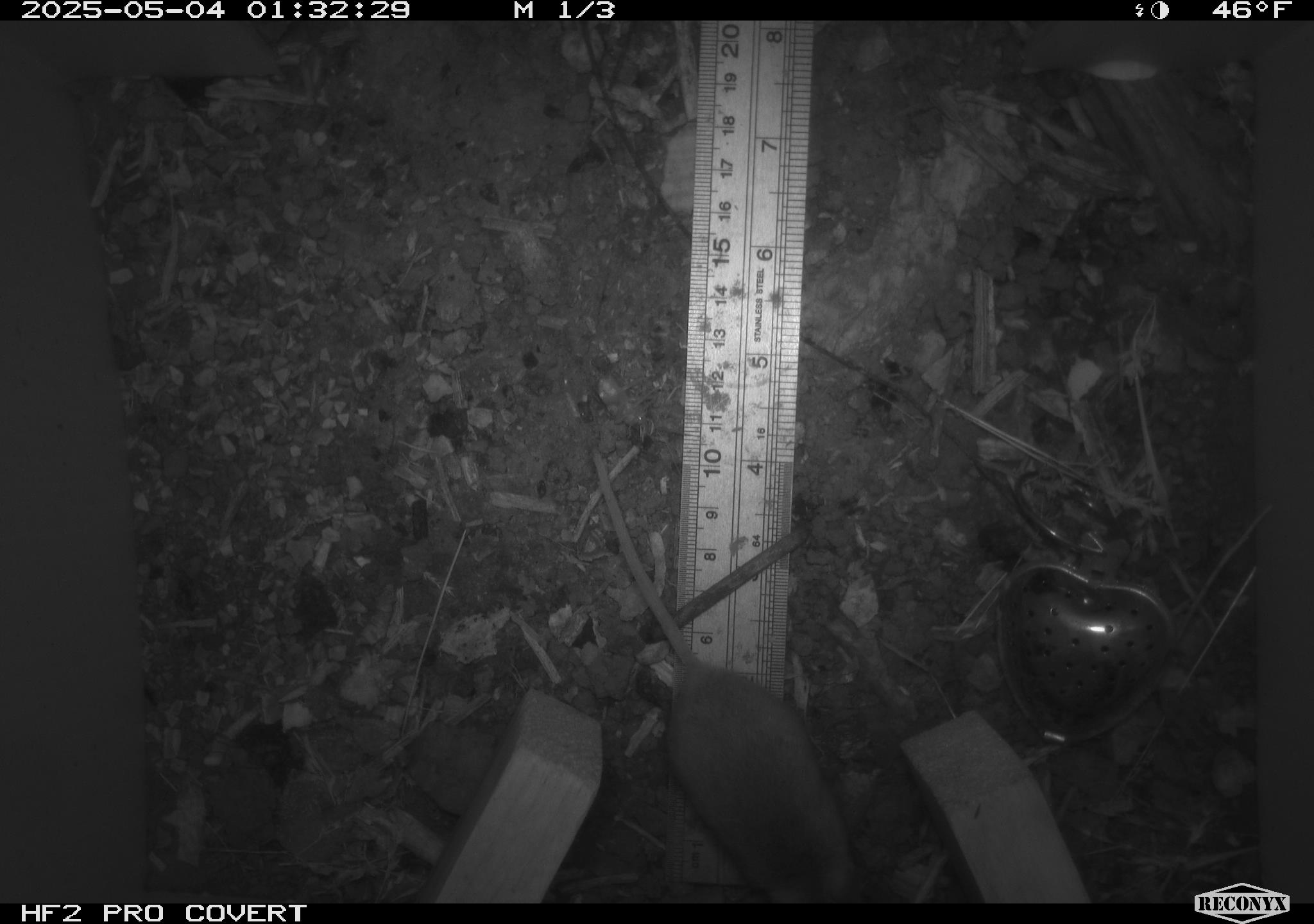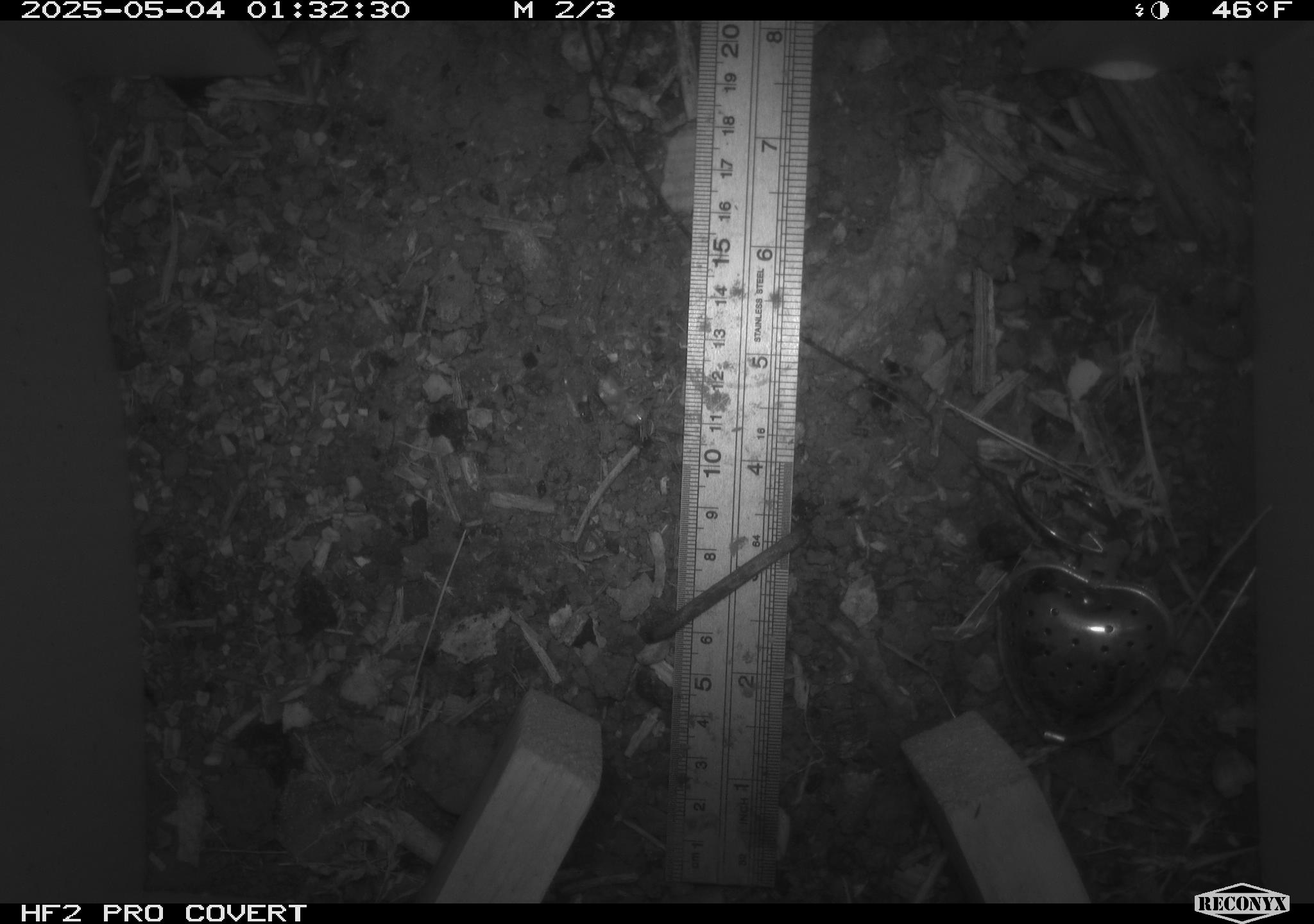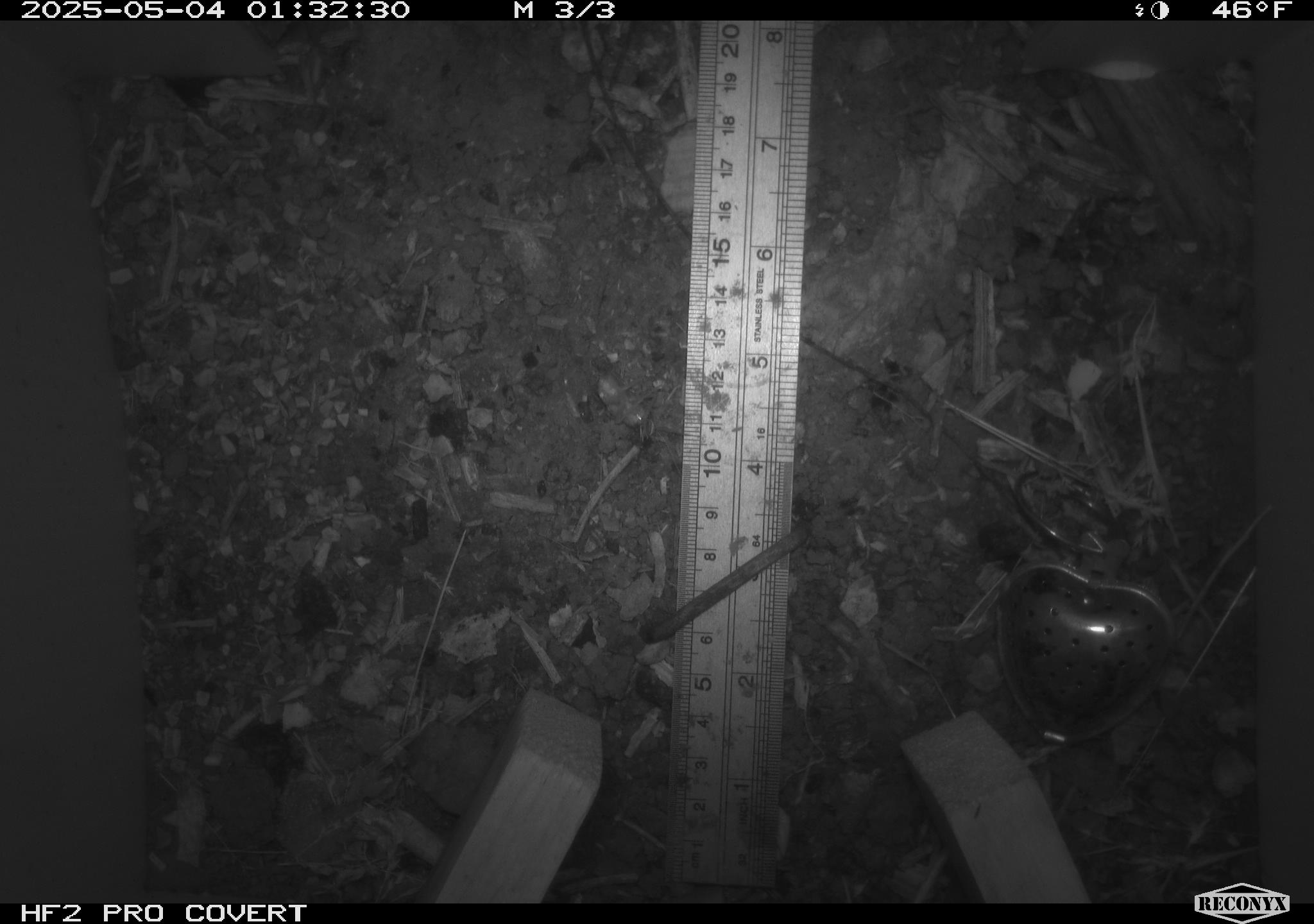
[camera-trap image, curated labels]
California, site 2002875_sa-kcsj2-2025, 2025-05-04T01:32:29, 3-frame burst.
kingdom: Animalia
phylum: Chordata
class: Mammalia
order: Rodentia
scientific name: Rodentia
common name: rodent